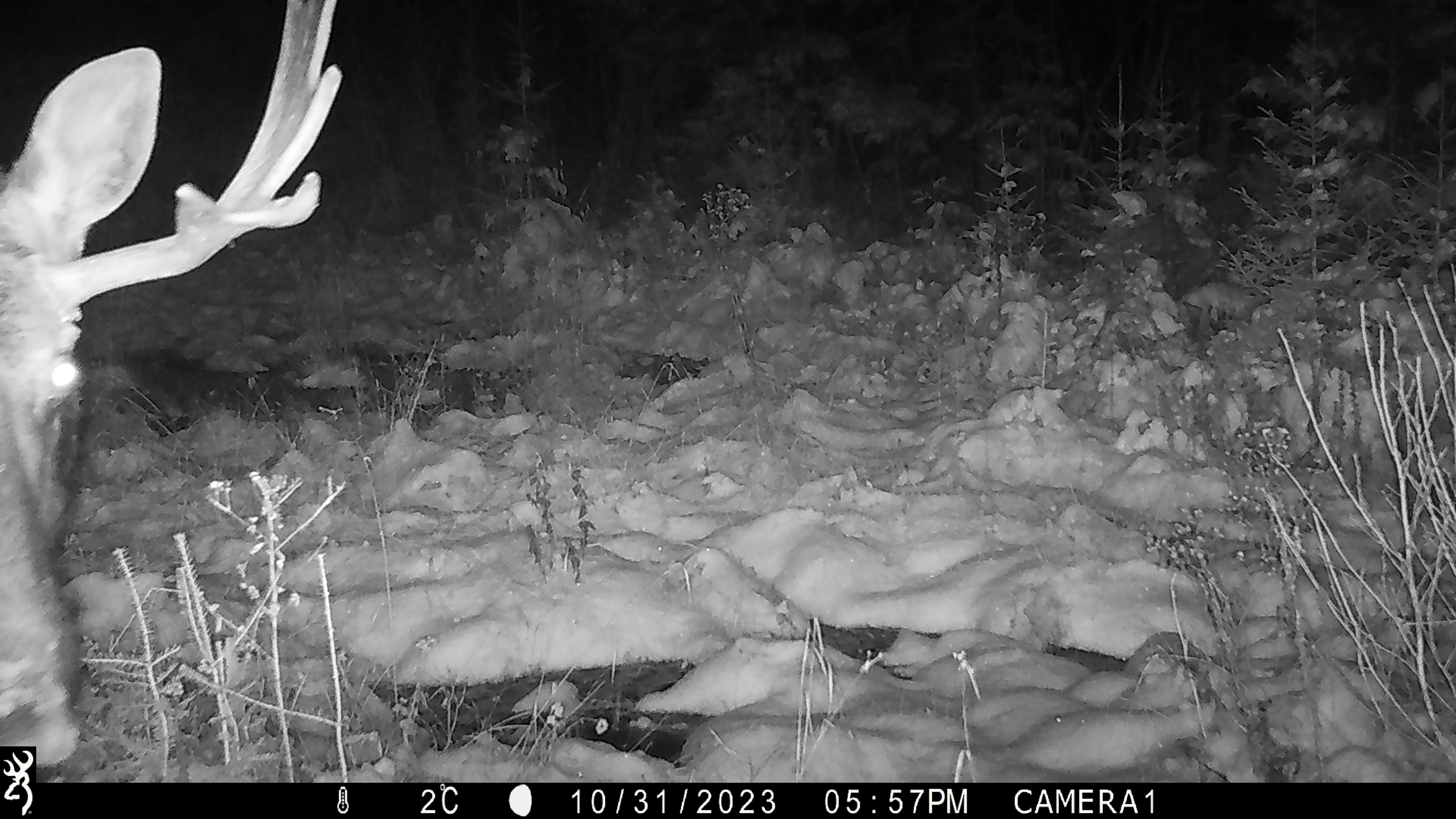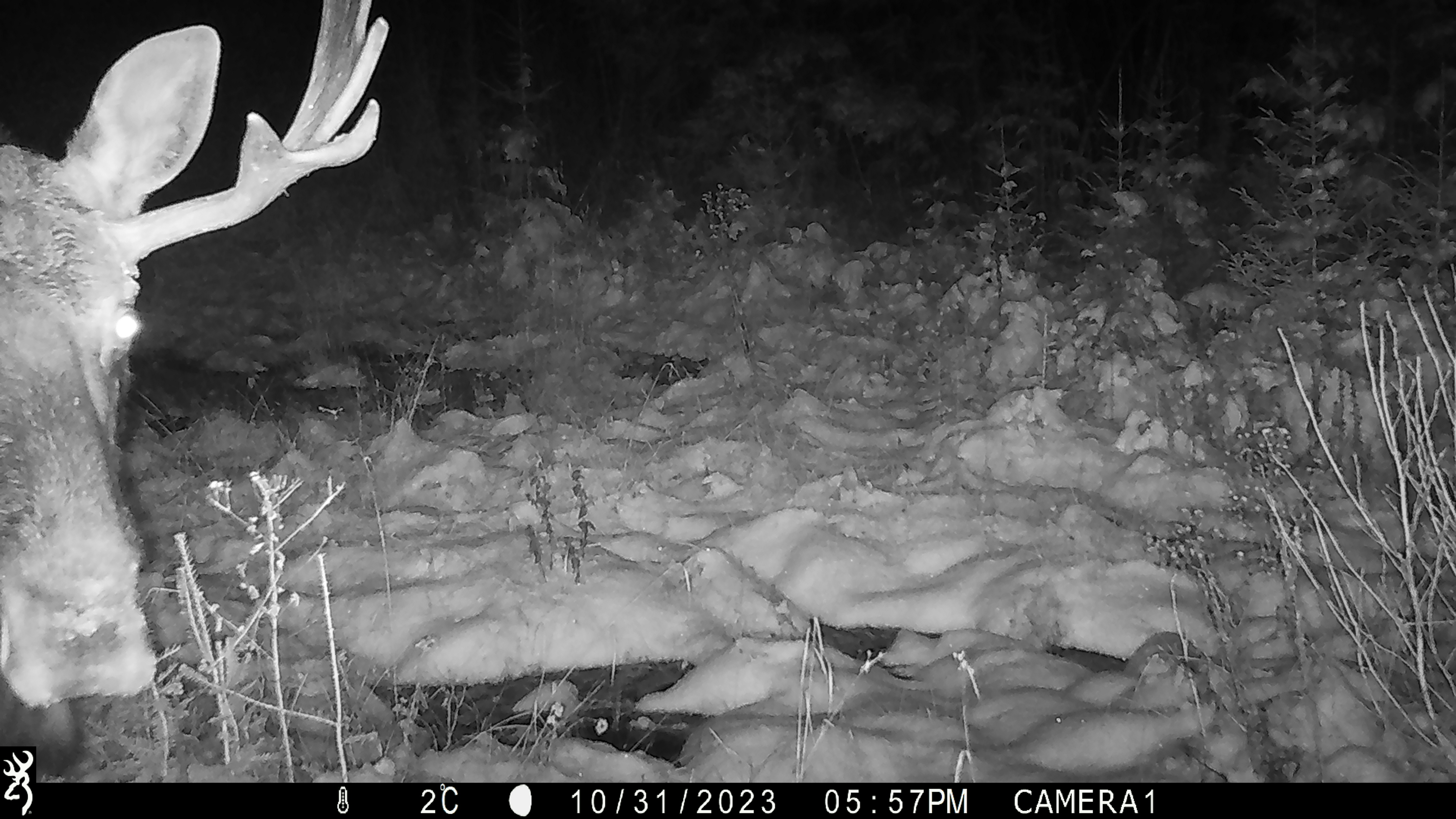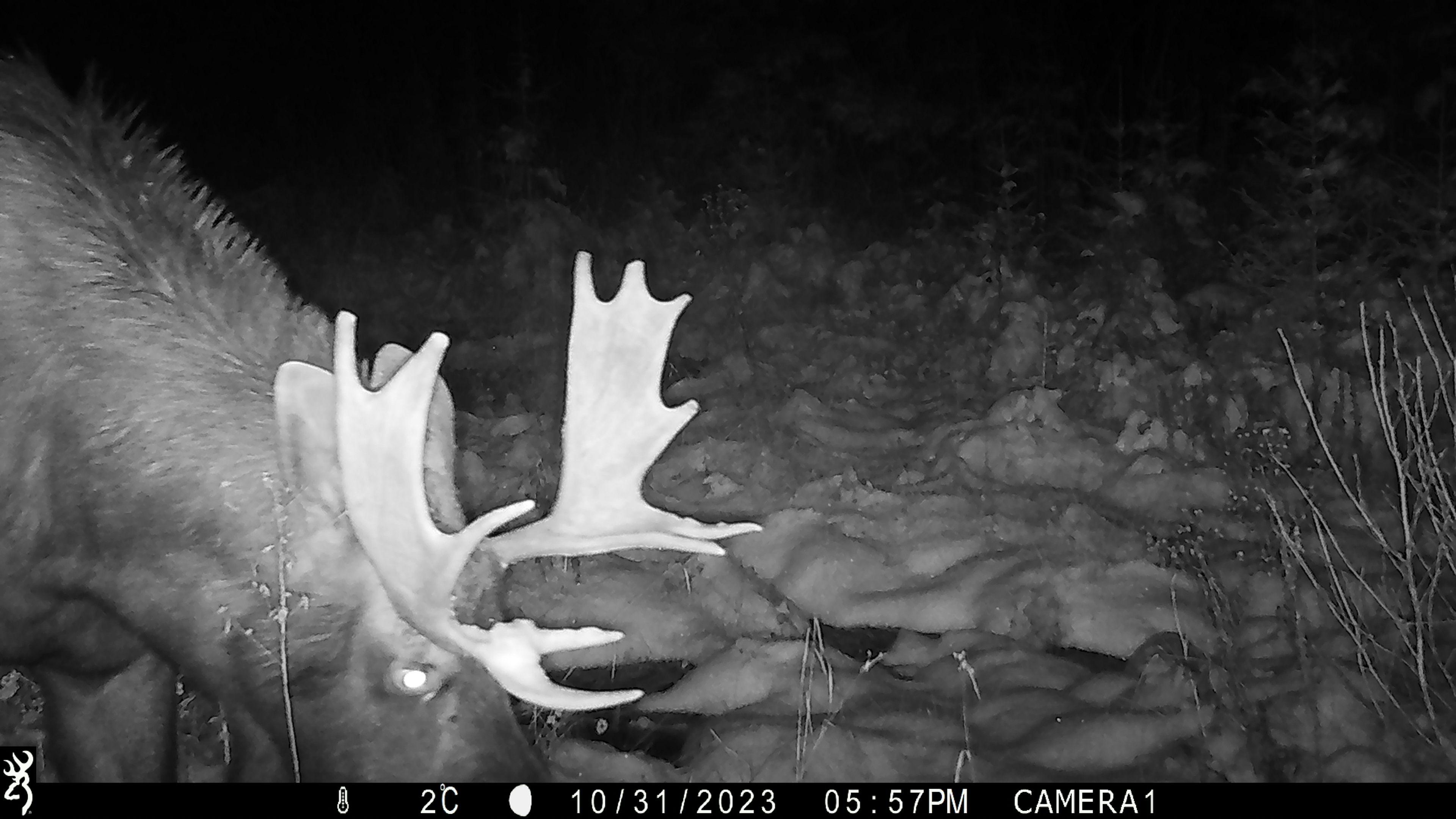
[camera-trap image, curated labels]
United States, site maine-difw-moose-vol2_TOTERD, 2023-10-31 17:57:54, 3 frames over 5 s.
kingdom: Animalia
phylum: Chordata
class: Mammalia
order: Artiodactyla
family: Cervidae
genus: Alces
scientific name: Alces alces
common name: moose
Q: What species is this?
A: Moose (Alces alces).